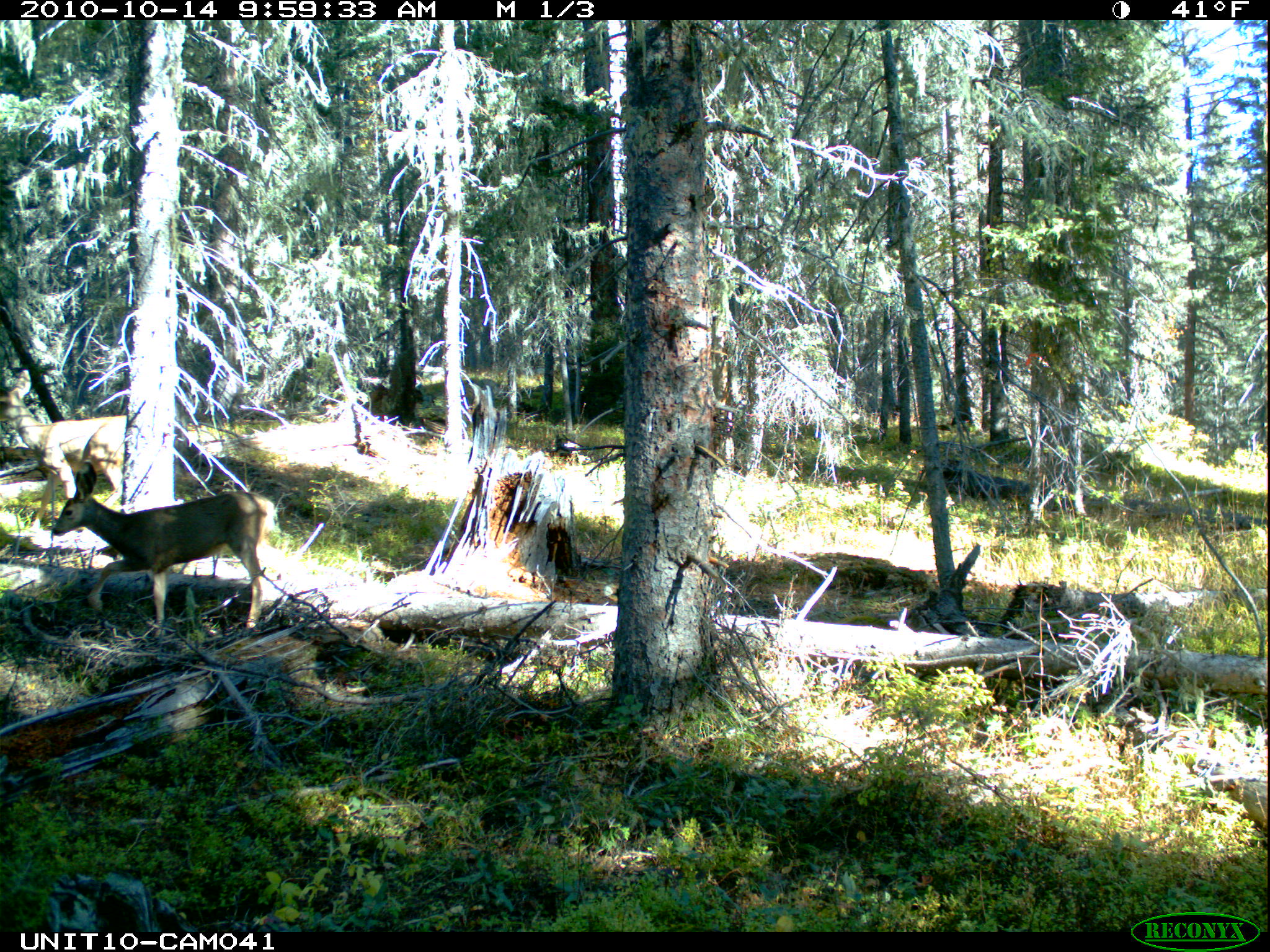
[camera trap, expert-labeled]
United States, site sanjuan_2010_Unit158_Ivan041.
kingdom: Animalia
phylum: Chordata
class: Mammalia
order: Artiodactyla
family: Cervidae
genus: Odocoileus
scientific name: Odocoileus hemionus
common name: mule deer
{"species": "Odocoileus hemionus (mule deer)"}